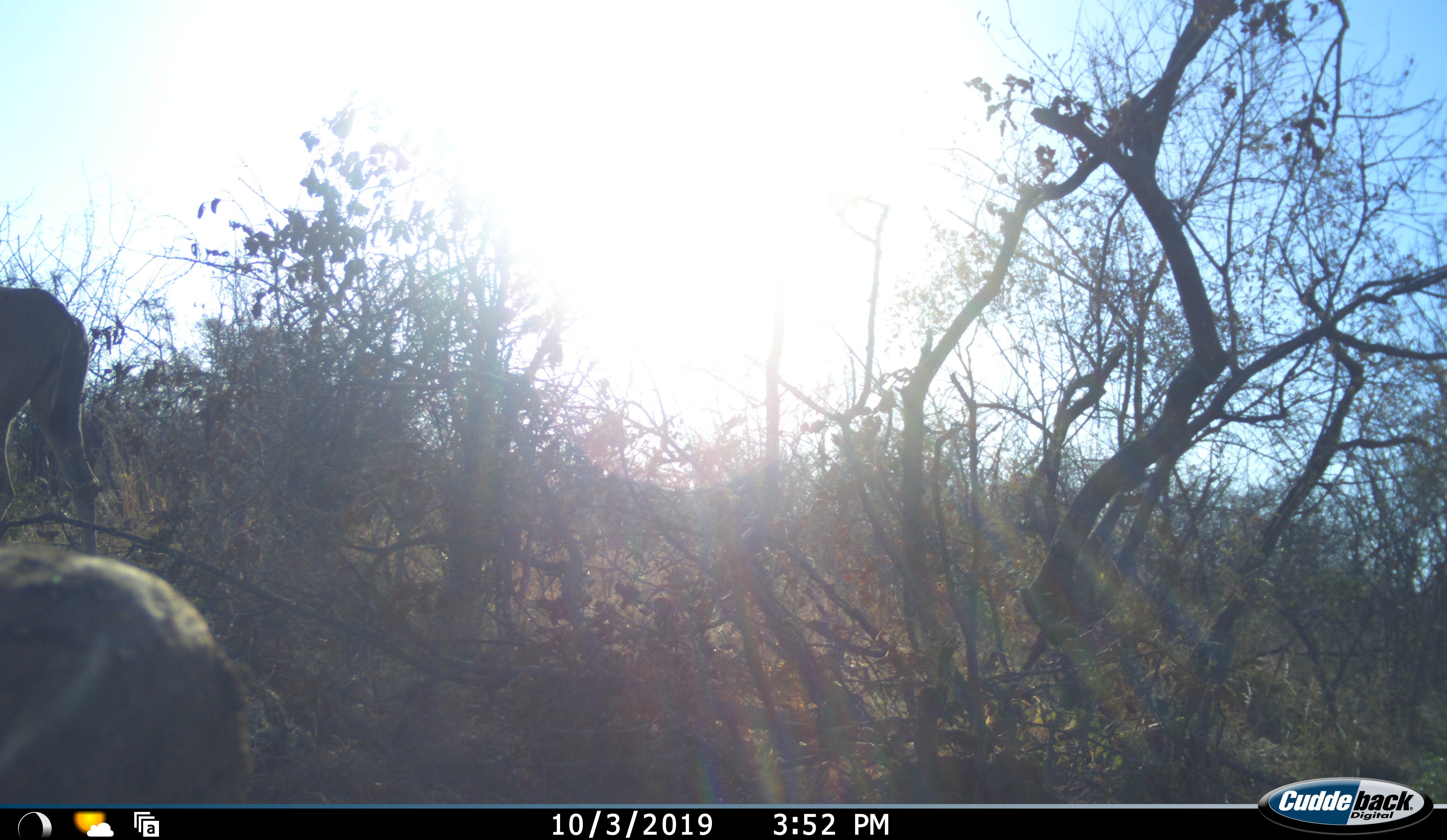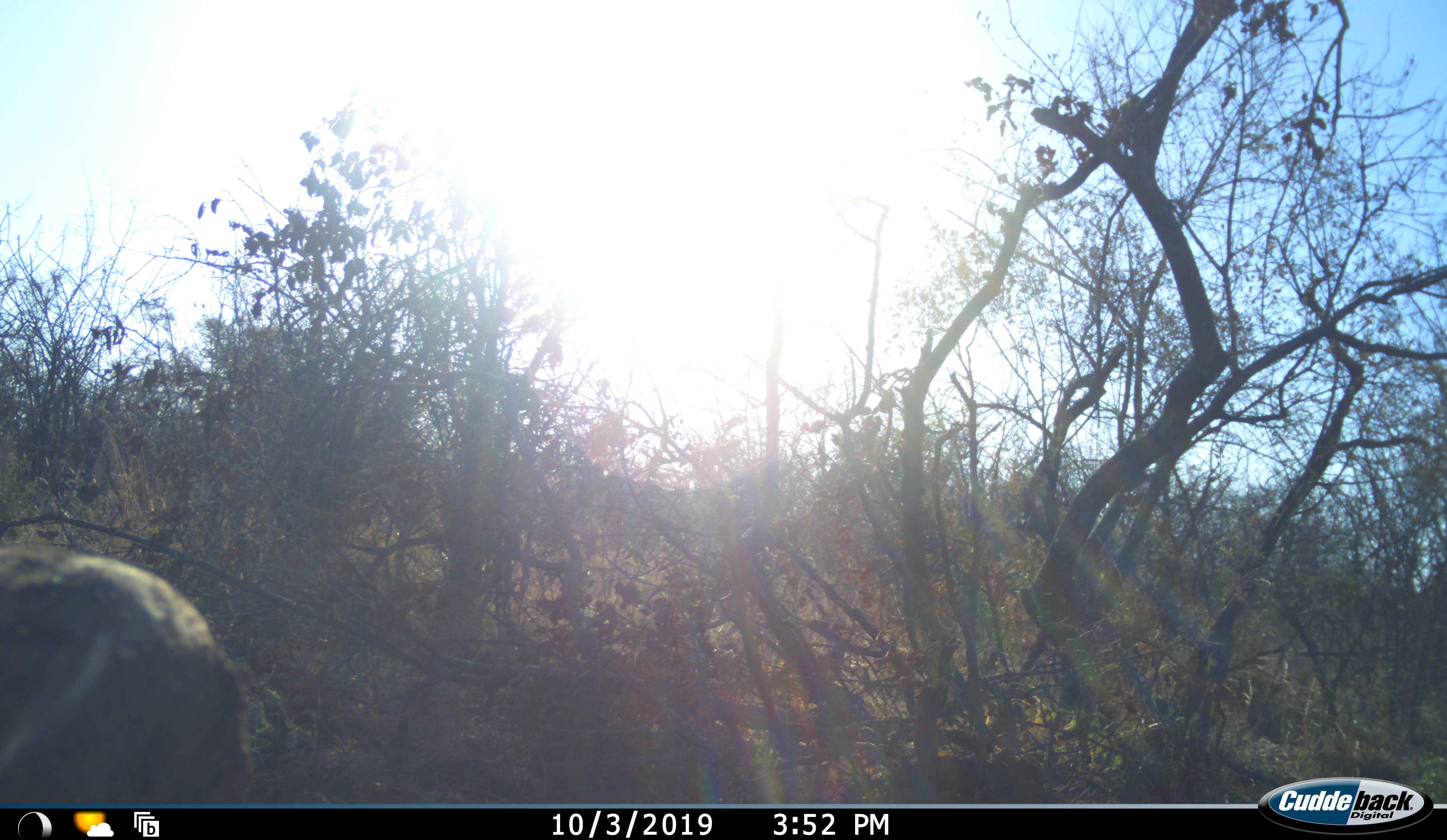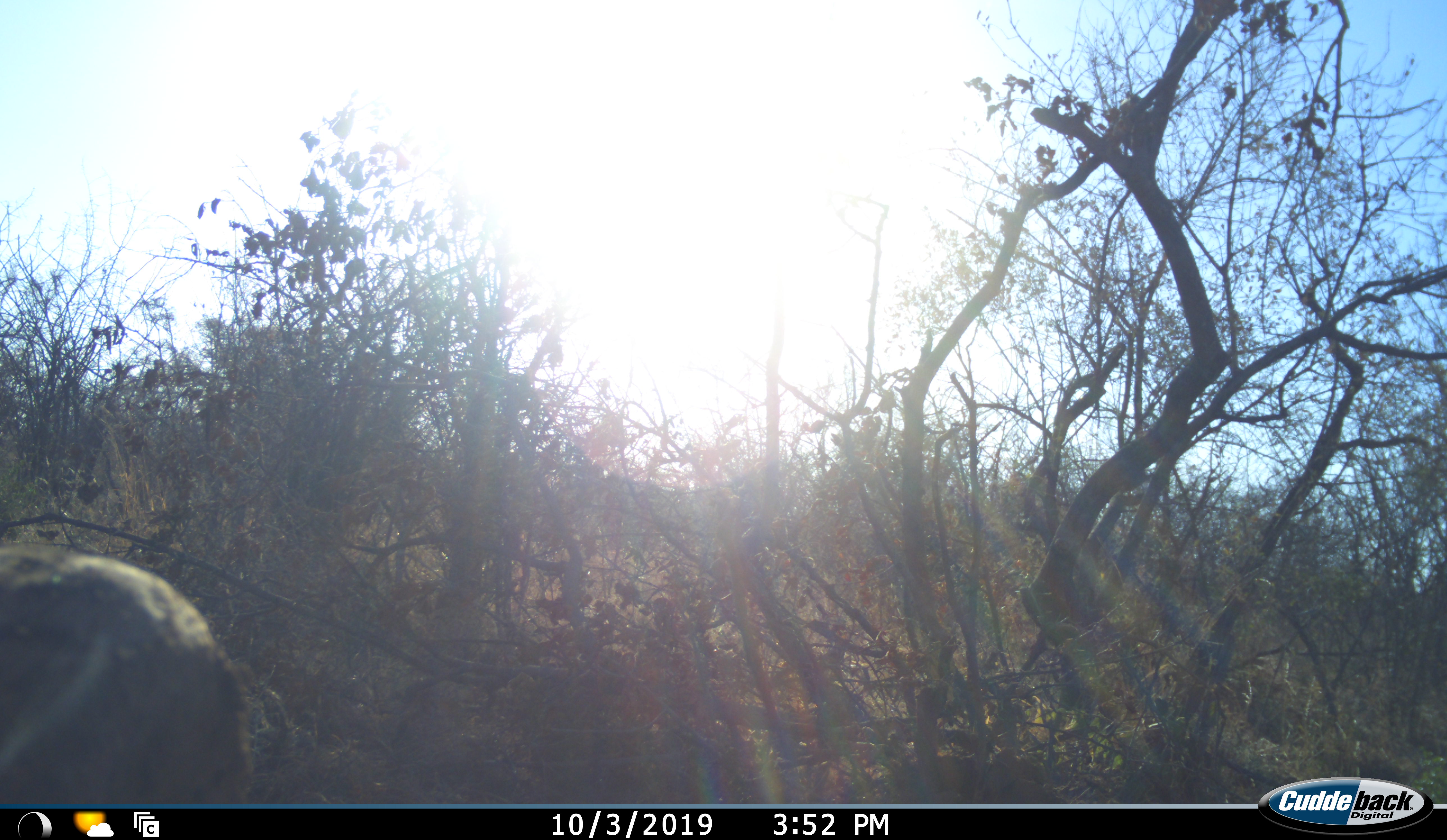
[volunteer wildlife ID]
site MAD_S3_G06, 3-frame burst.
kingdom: Animalia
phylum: Chordata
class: Mammalia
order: Artiodactyla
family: Bovidae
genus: Aepyceros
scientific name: Aepyceros melampus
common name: impala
Impala (Aepyceros melampus), count 1. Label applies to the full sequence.